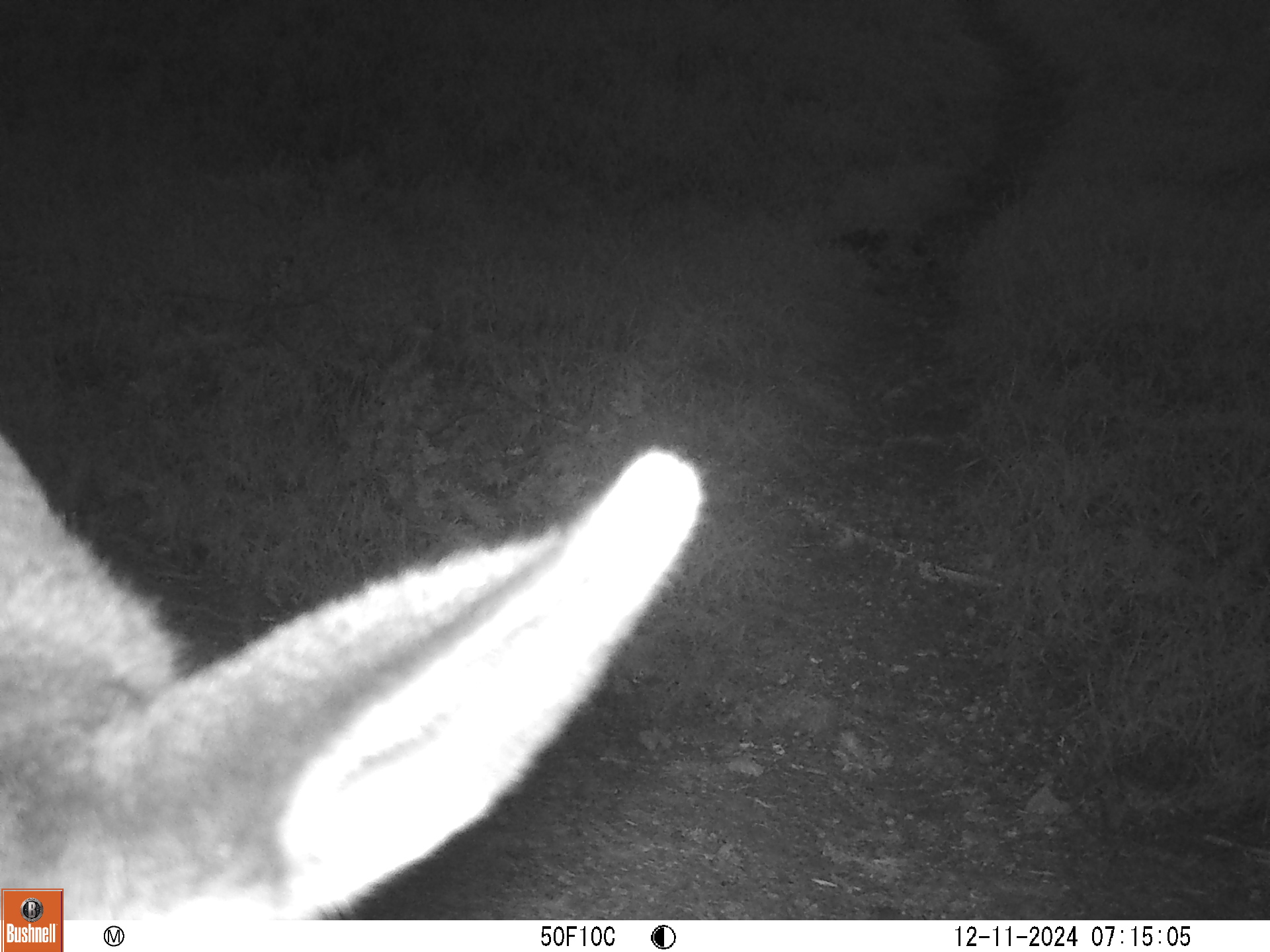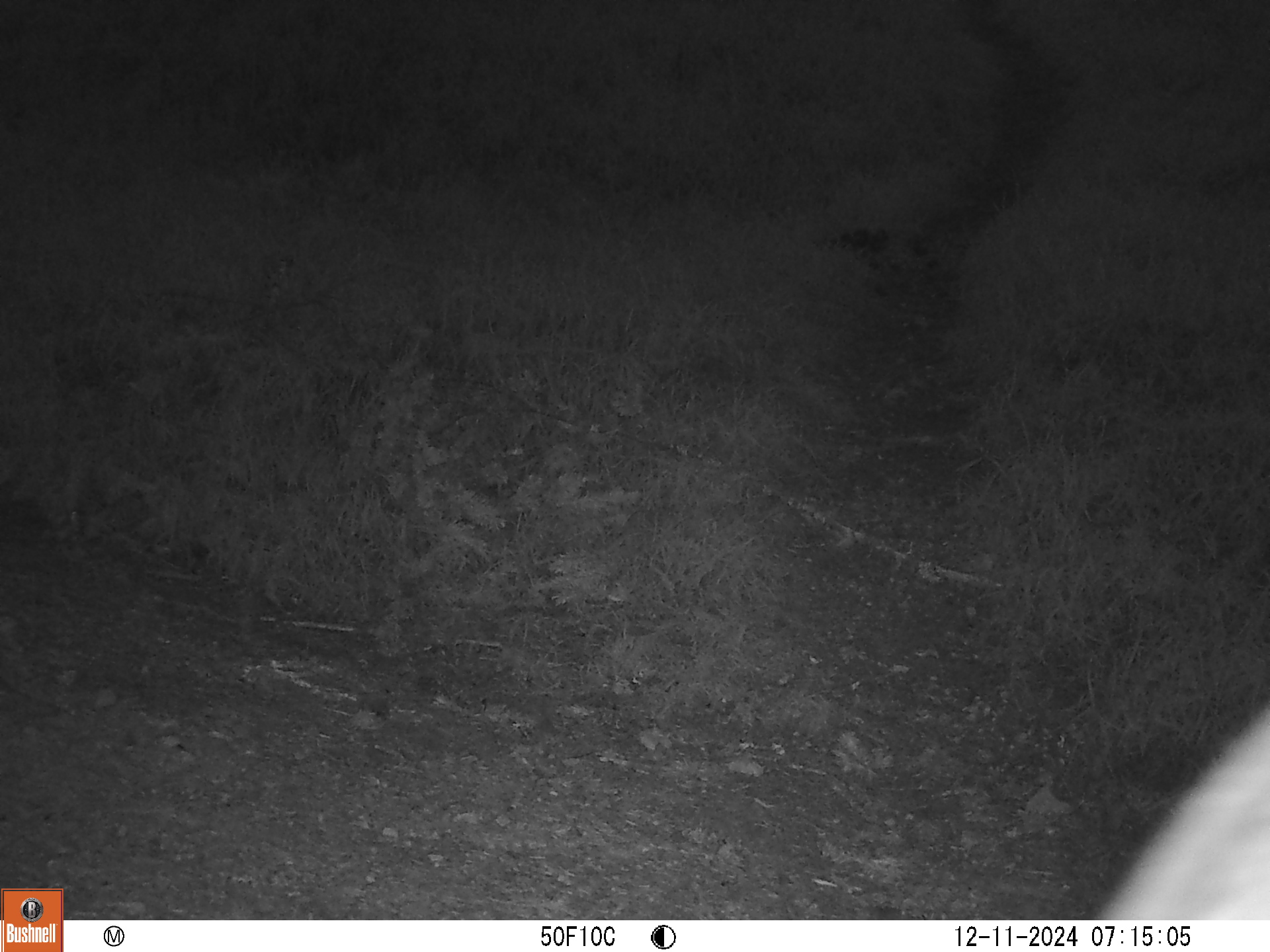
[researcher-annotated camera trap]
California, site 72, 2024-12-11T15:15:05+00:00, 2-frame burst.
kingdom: Animalia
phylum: Chordata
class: Mammalia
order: Artiodactyla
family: Cervidae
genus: Odocoileus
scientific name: Odocoileus hemionus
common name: mule deer